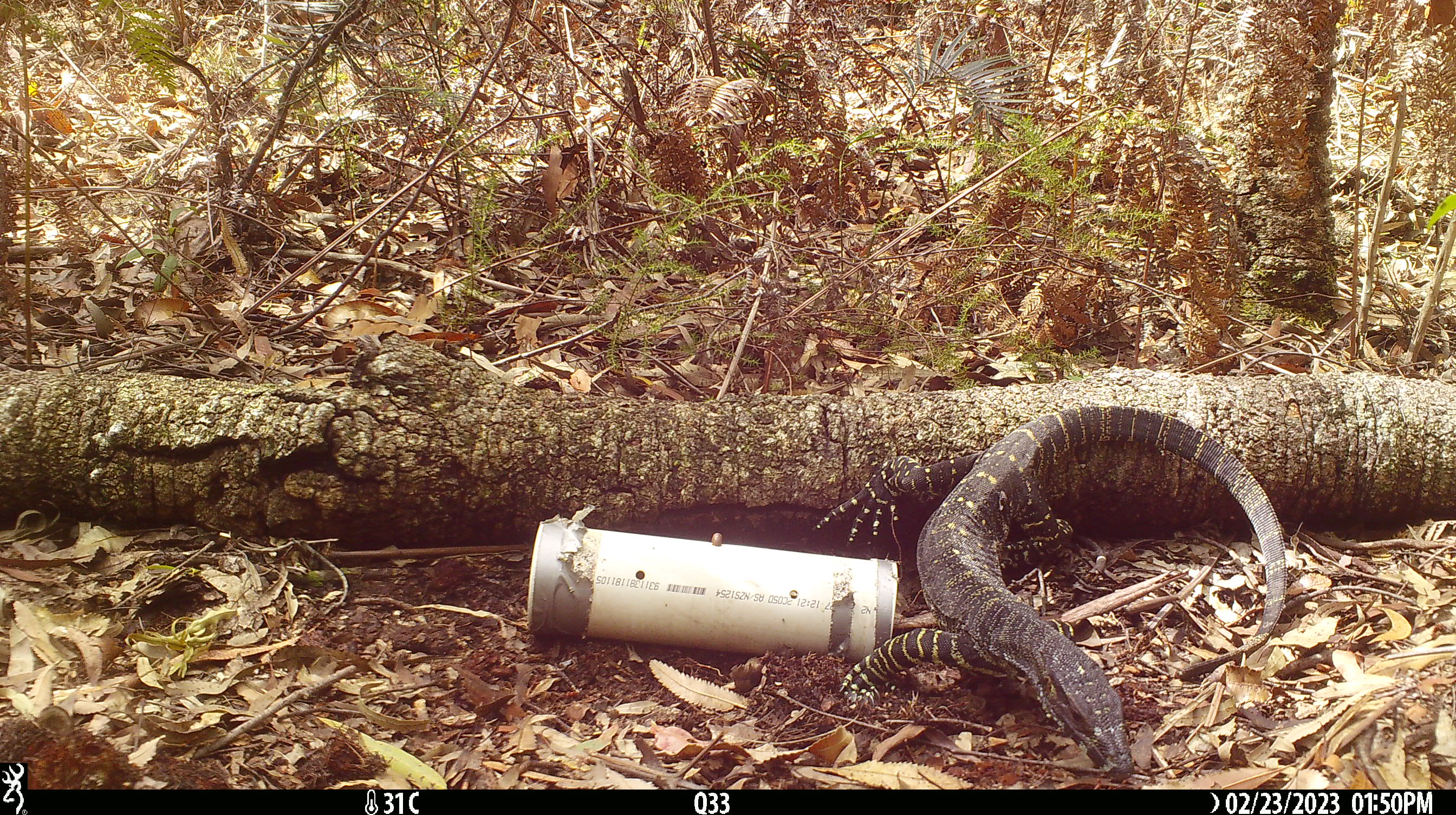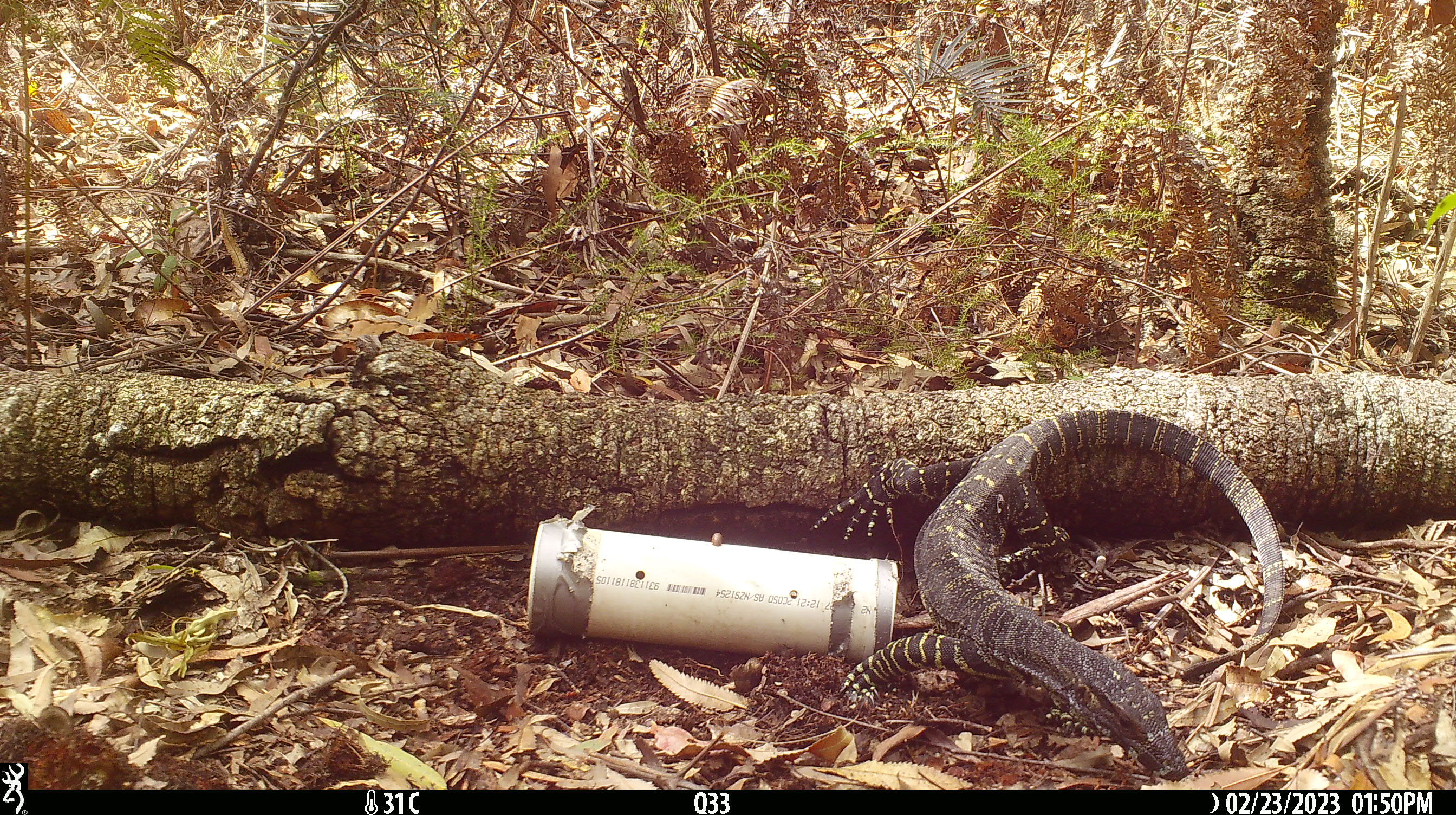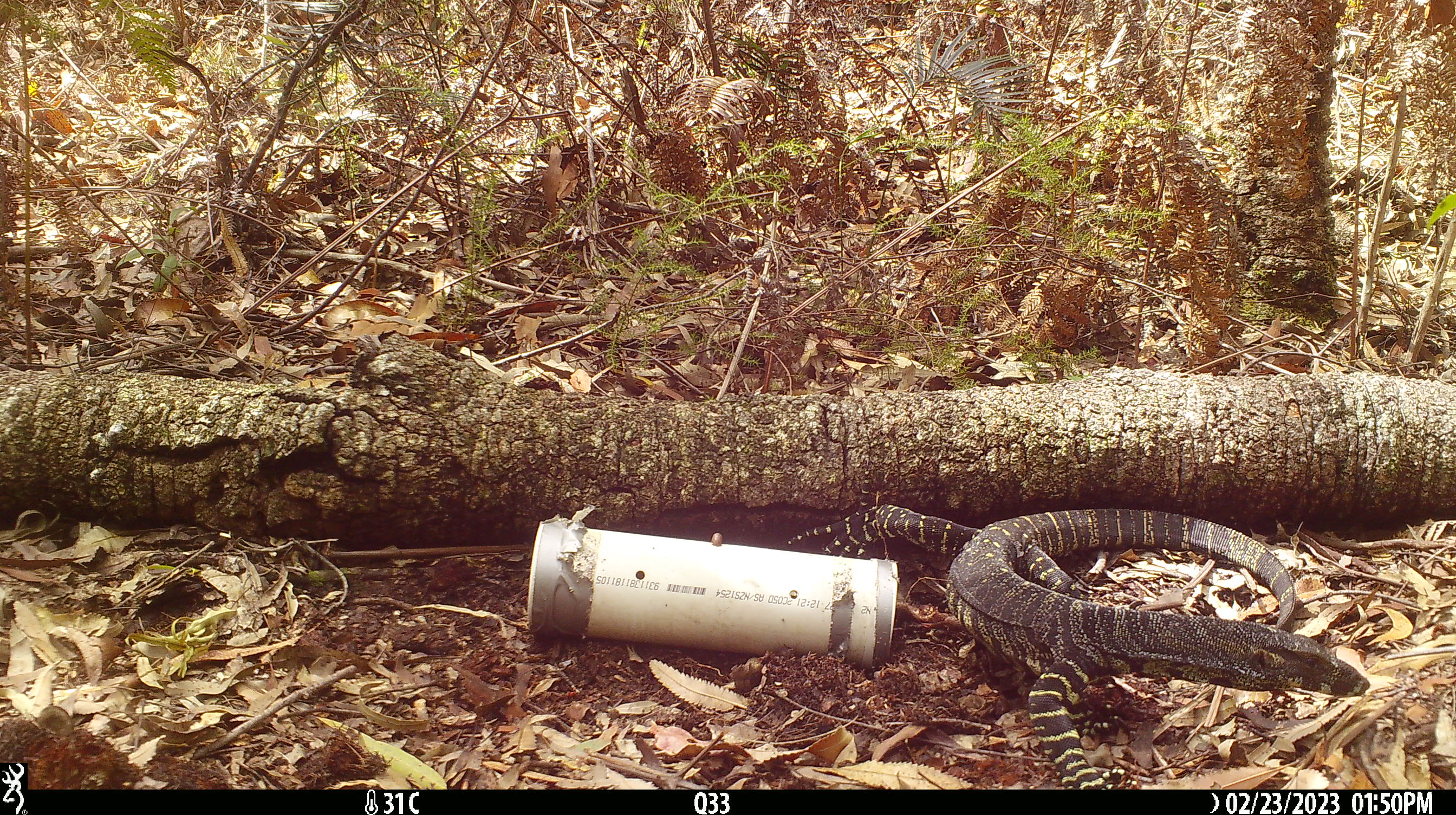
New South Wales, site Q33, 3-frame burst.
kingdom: Animalia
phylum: Chordata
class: Reptilia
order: Squamata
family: Varanidae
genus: Varanus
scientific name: Varanus varius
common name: lace monitor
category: goanna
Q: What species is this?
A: Goanna (lace monitor) (Varanus varius).